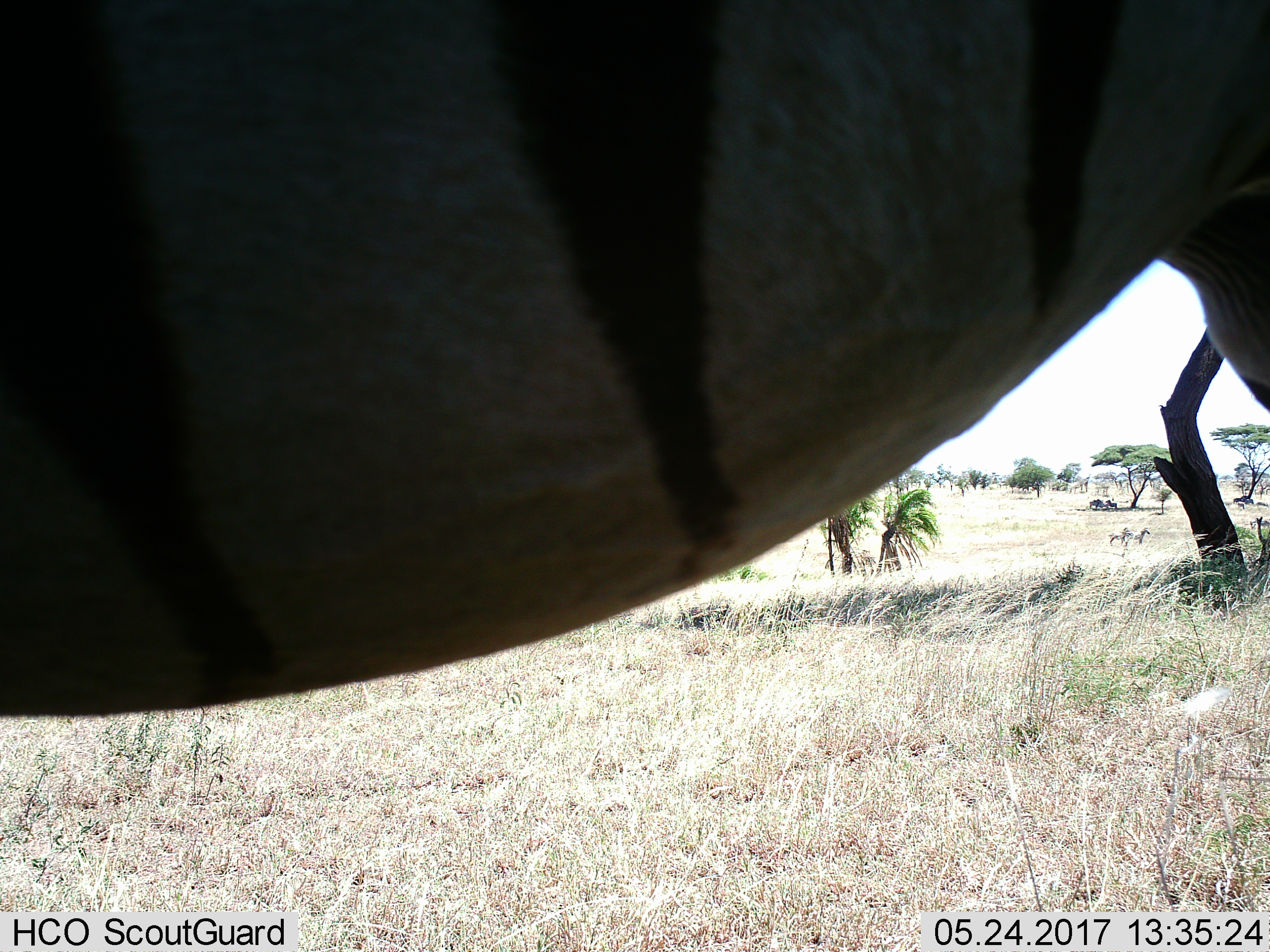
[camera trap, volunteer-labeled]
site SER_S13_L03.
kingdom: Animalia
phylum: Chordata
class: Mammalia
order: Perissodactyla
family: Equidae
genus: Equus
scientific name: Equus quagga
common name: plains zebra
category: zebraplains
Zebraplains (plains zebra) (Equus quagga), count 1. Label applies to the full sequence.